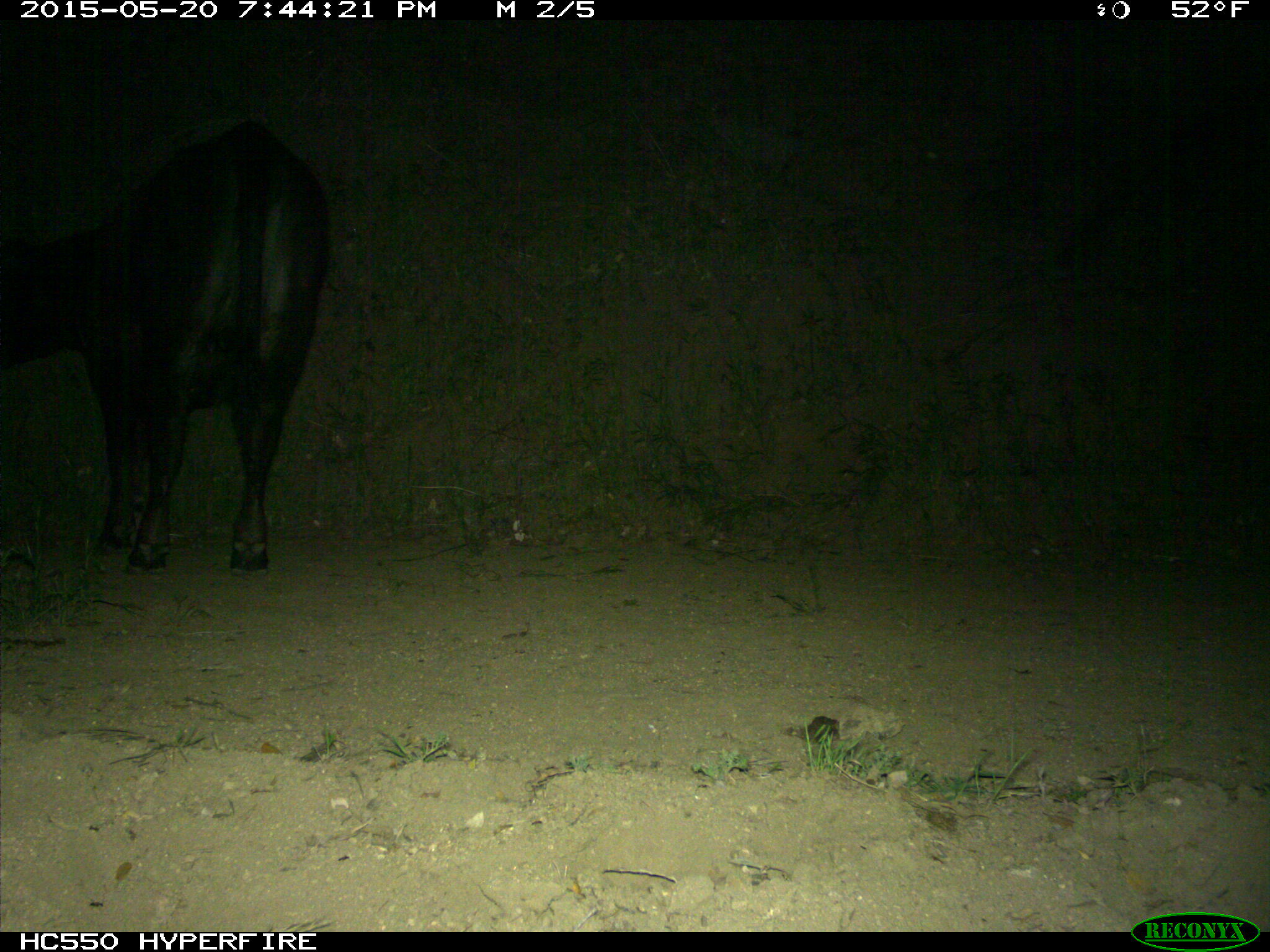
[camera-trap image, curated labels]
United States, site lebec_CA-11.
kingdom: Animalia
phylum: Chordata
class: Mammalia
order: Artiodactyla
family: Bovidae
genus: Bos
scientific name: Bos taurus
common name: domestic cow